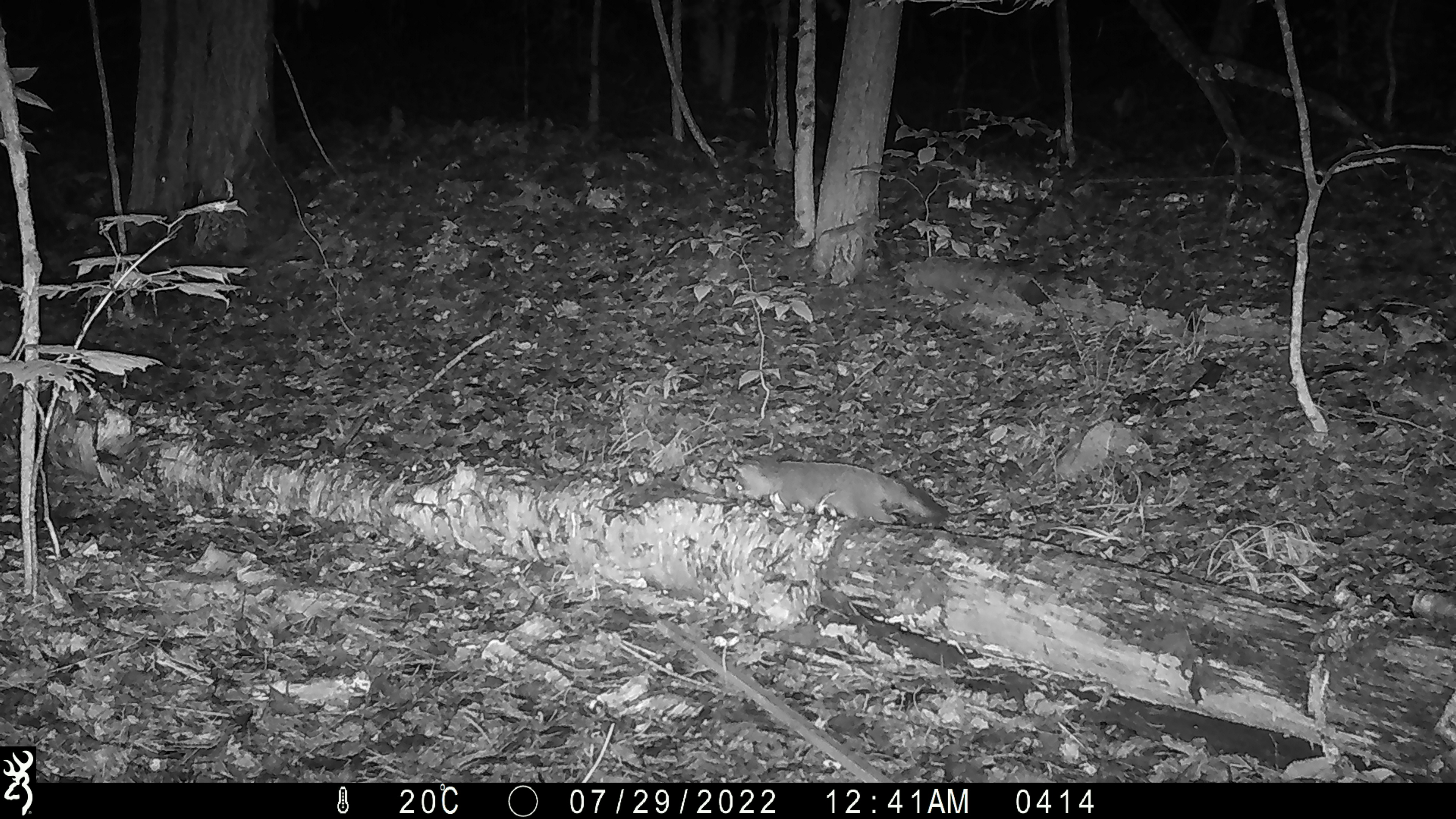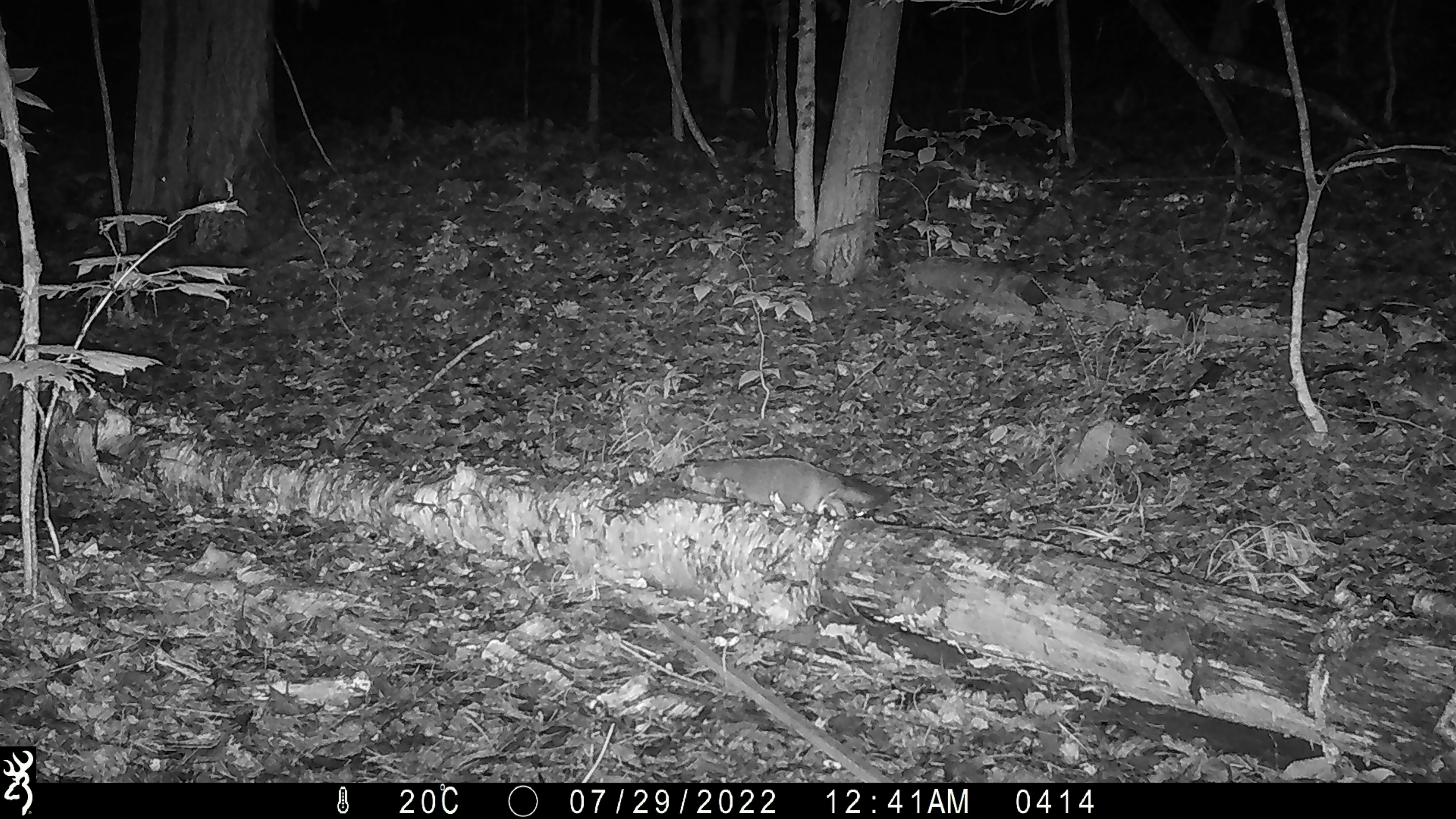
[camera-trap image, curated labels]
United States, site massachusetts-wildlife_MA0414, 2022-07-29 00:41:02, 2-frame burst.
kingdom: Animalia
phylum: Chordata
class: Mammalia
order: Carnivora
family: Canidae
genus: Urocyon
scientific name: Urocyon cinereoargenteus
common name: gray fox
Gray fox (Urocyon cinereoargenteus).